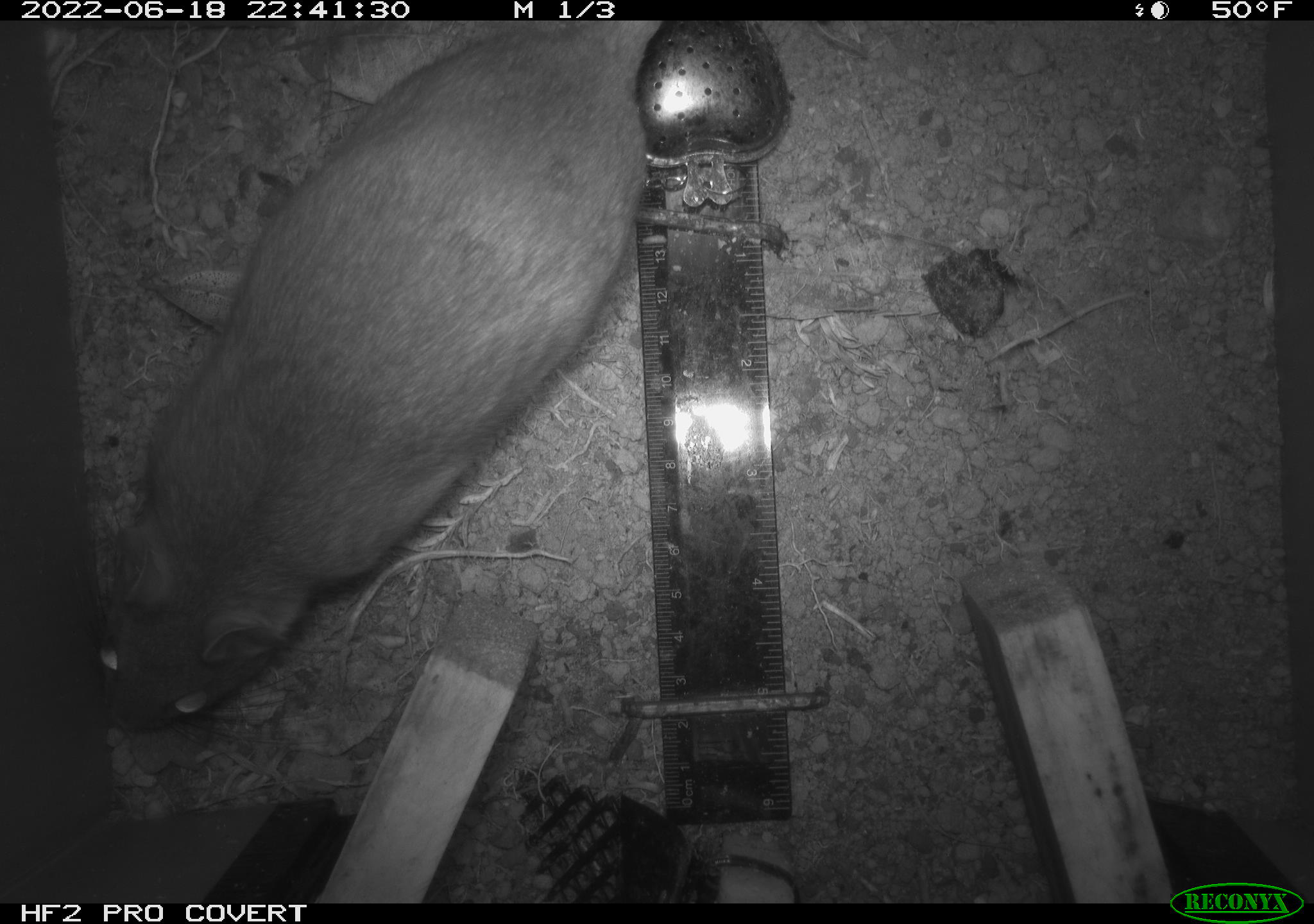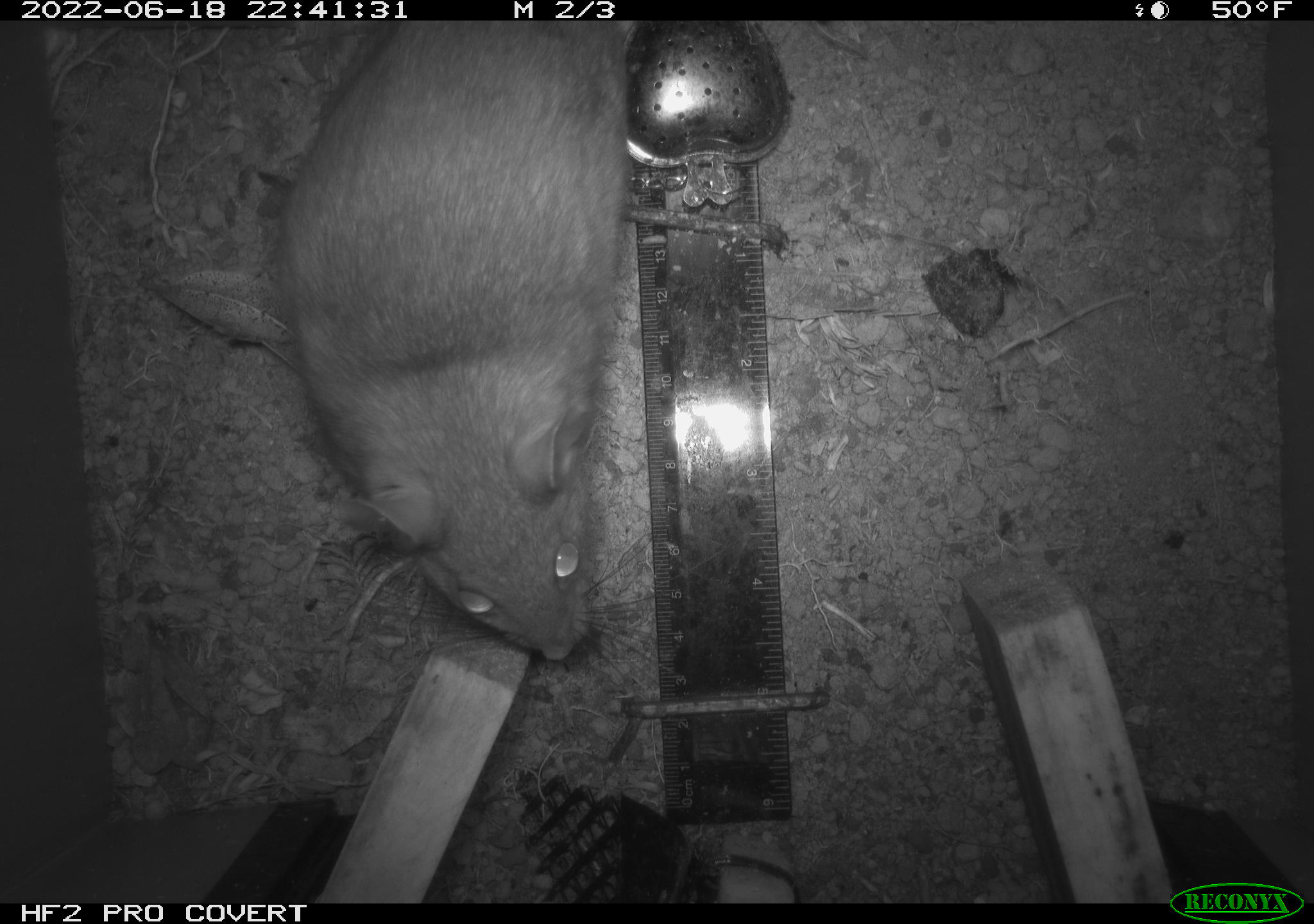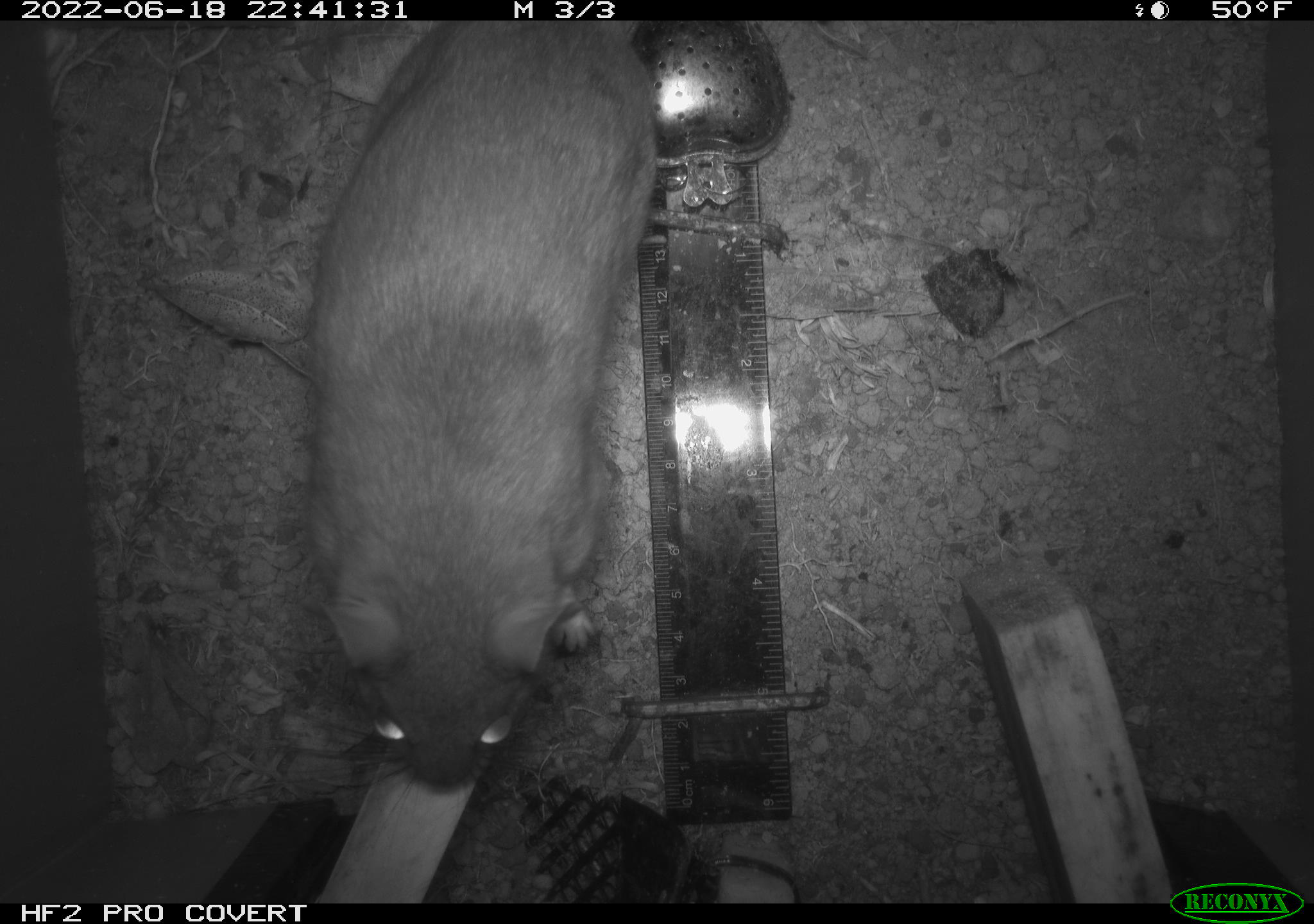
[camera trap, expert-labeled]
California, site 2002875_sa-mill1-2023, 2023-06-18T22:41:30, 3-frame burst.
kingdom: Animalia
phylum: Chordata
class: Mammalia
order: Rodentia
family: Cricetidae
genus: Neotoma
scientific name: Neotoma fuscipes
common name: dusky-footed woodrat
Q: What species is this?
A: Dusky-footed woodrat (Neotoma fuscipes).